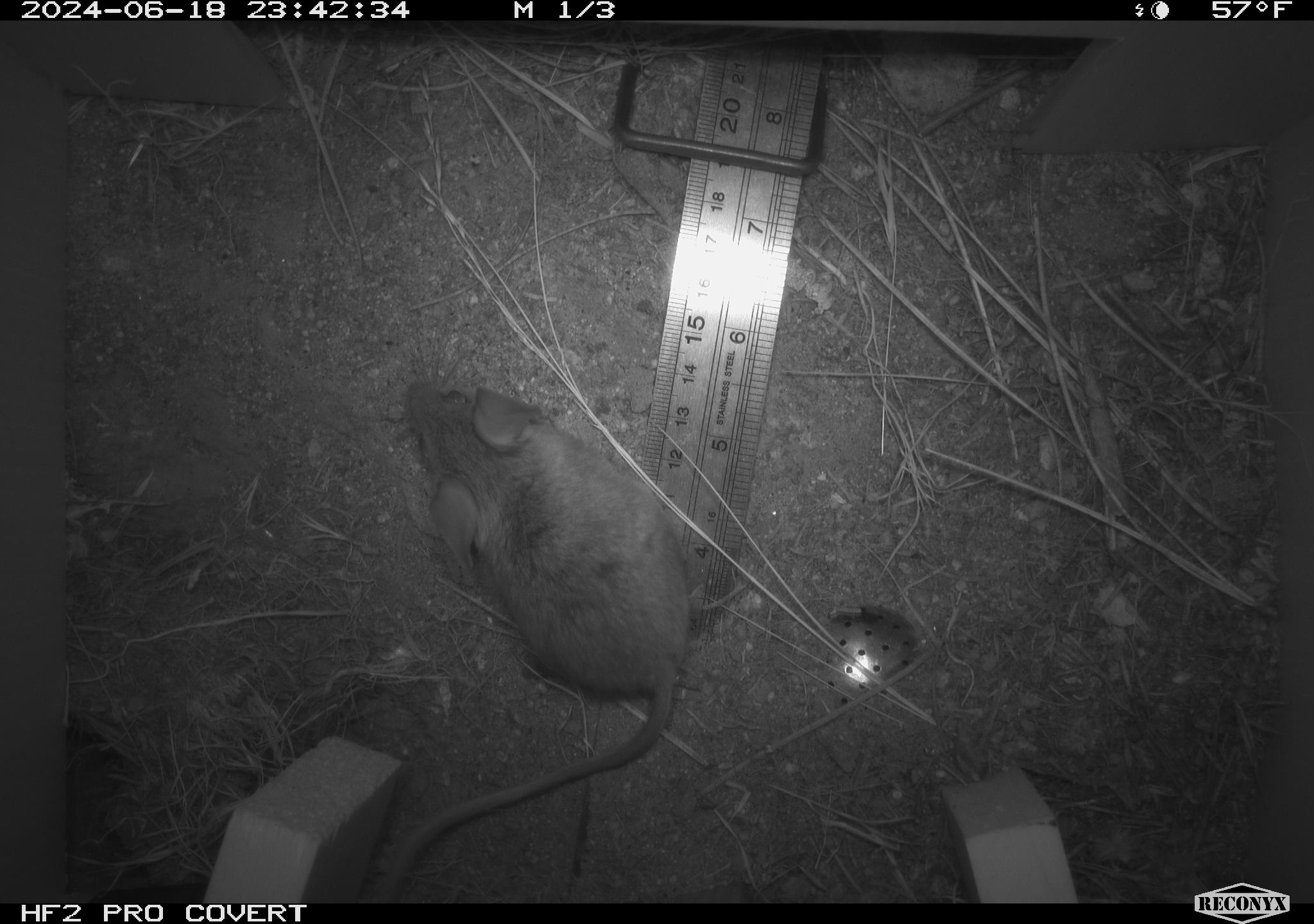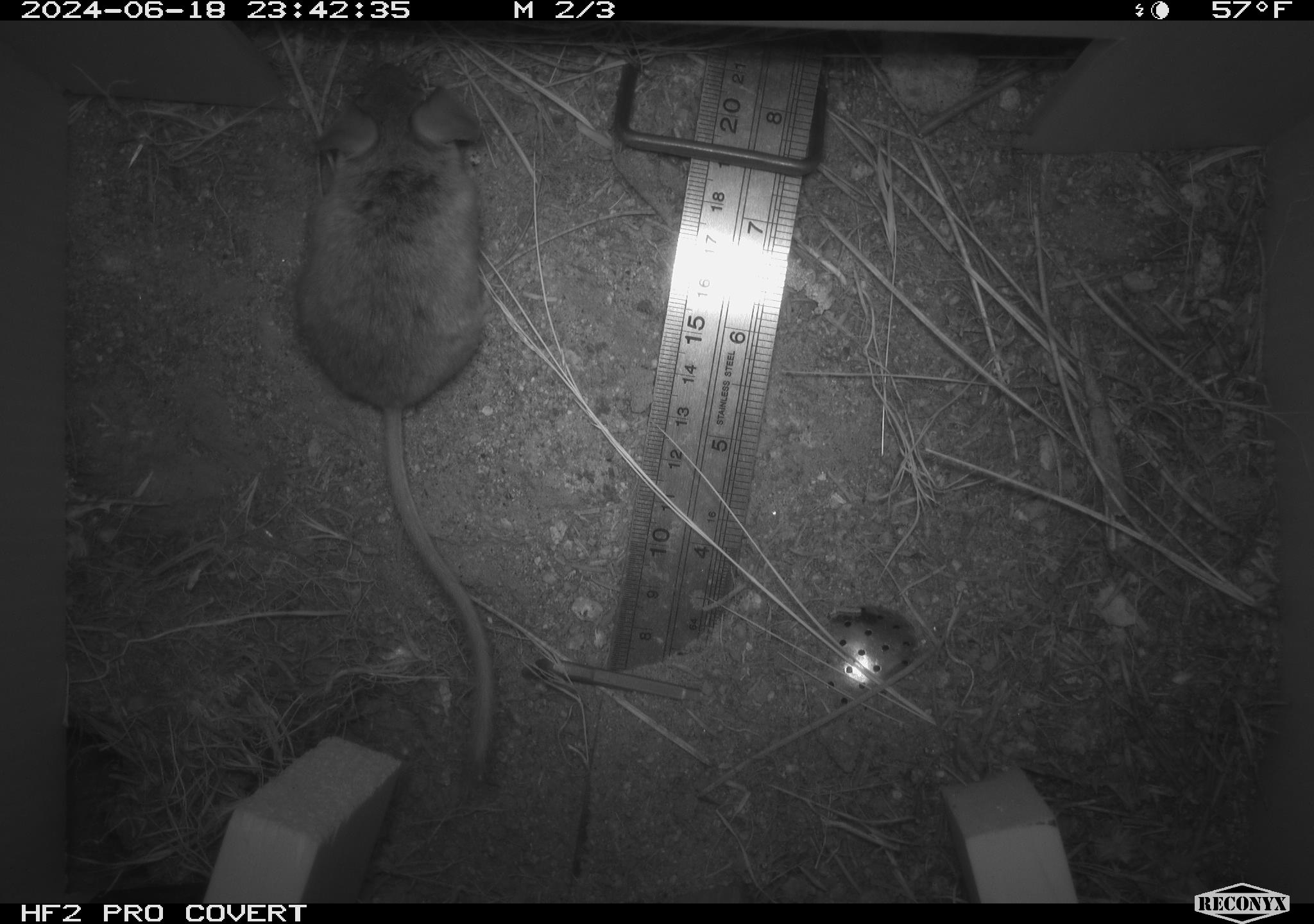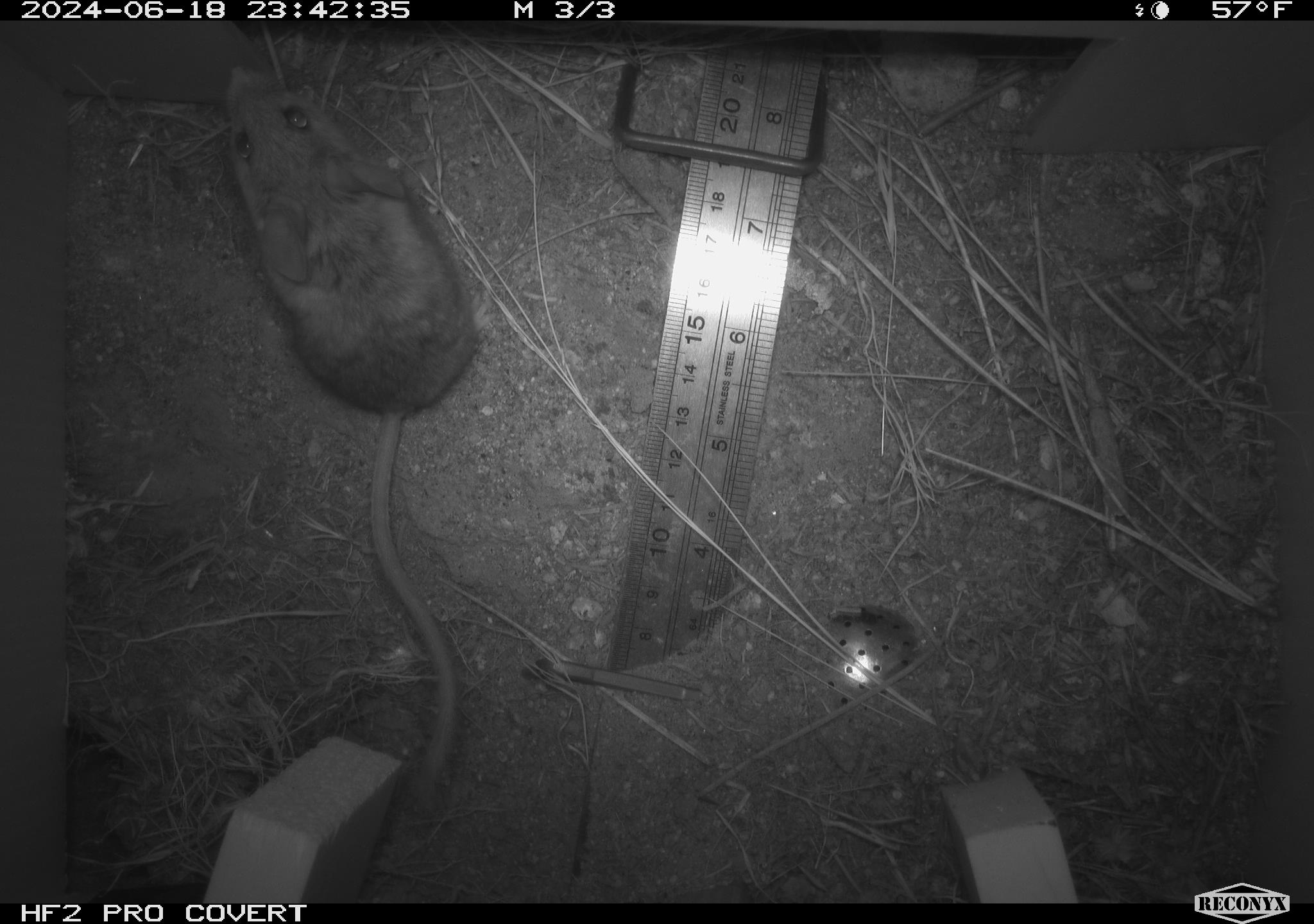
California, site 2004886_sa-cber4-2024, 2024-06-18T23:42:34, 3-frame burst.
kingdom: Animalia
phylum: Chordata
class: Mammalia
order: Rodentia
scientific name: Rodentia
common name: mouse species